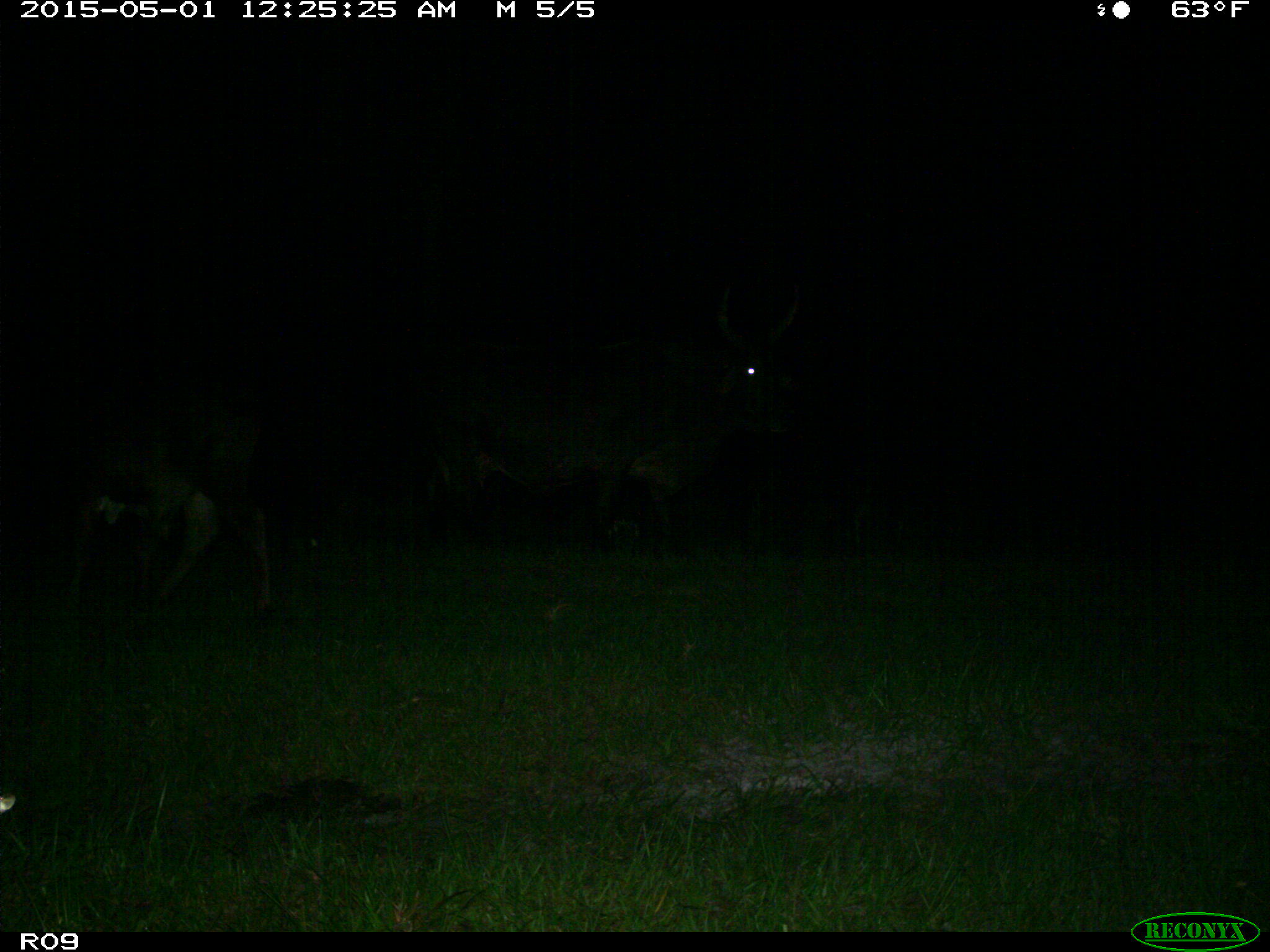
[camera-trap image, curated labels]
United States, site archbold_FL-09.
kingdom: Animalia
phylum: Chordata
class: Mammalia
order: Artiodactyla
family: Bovidae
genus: Bos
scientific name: Bos taurus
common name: domestic cow